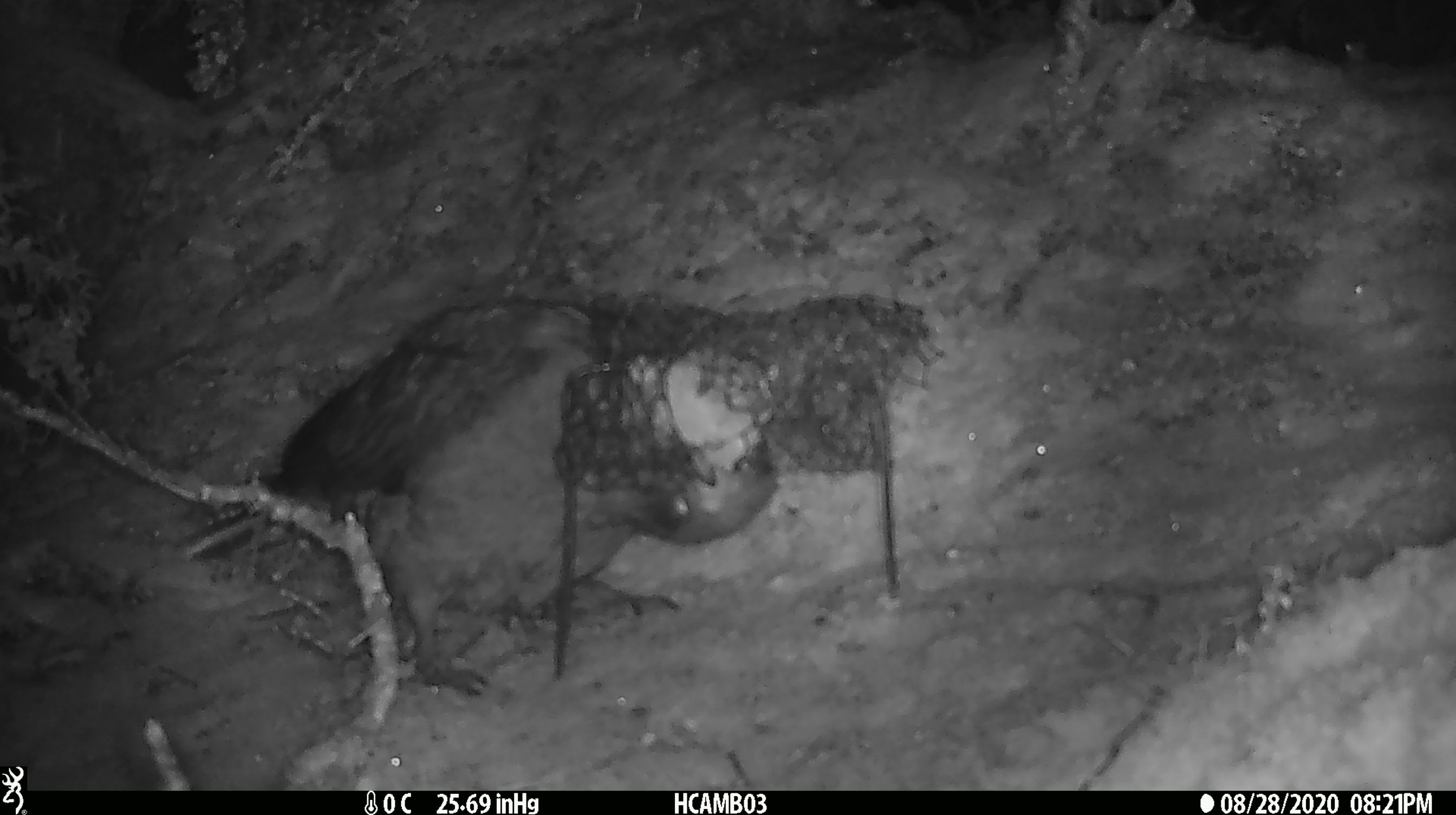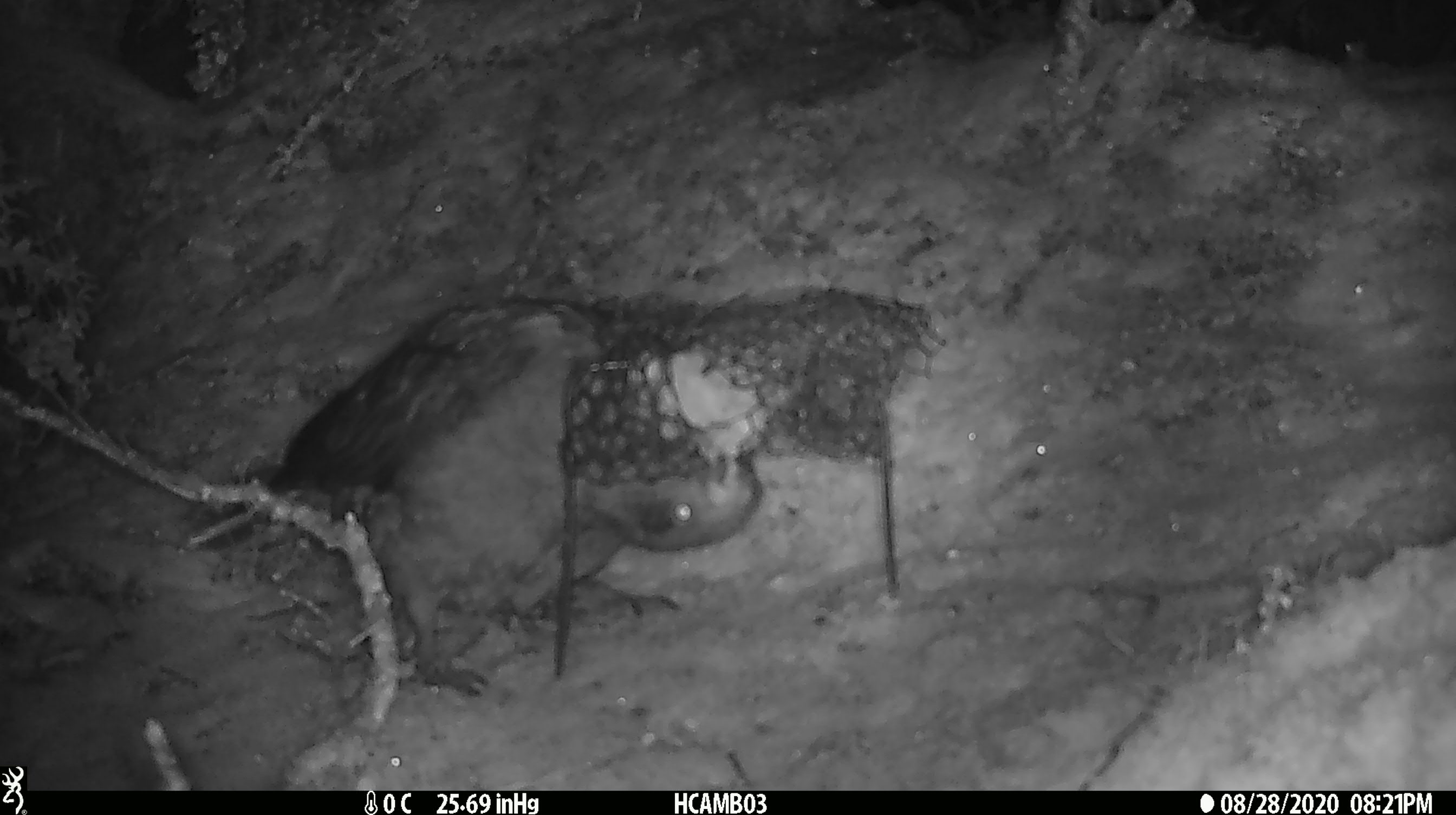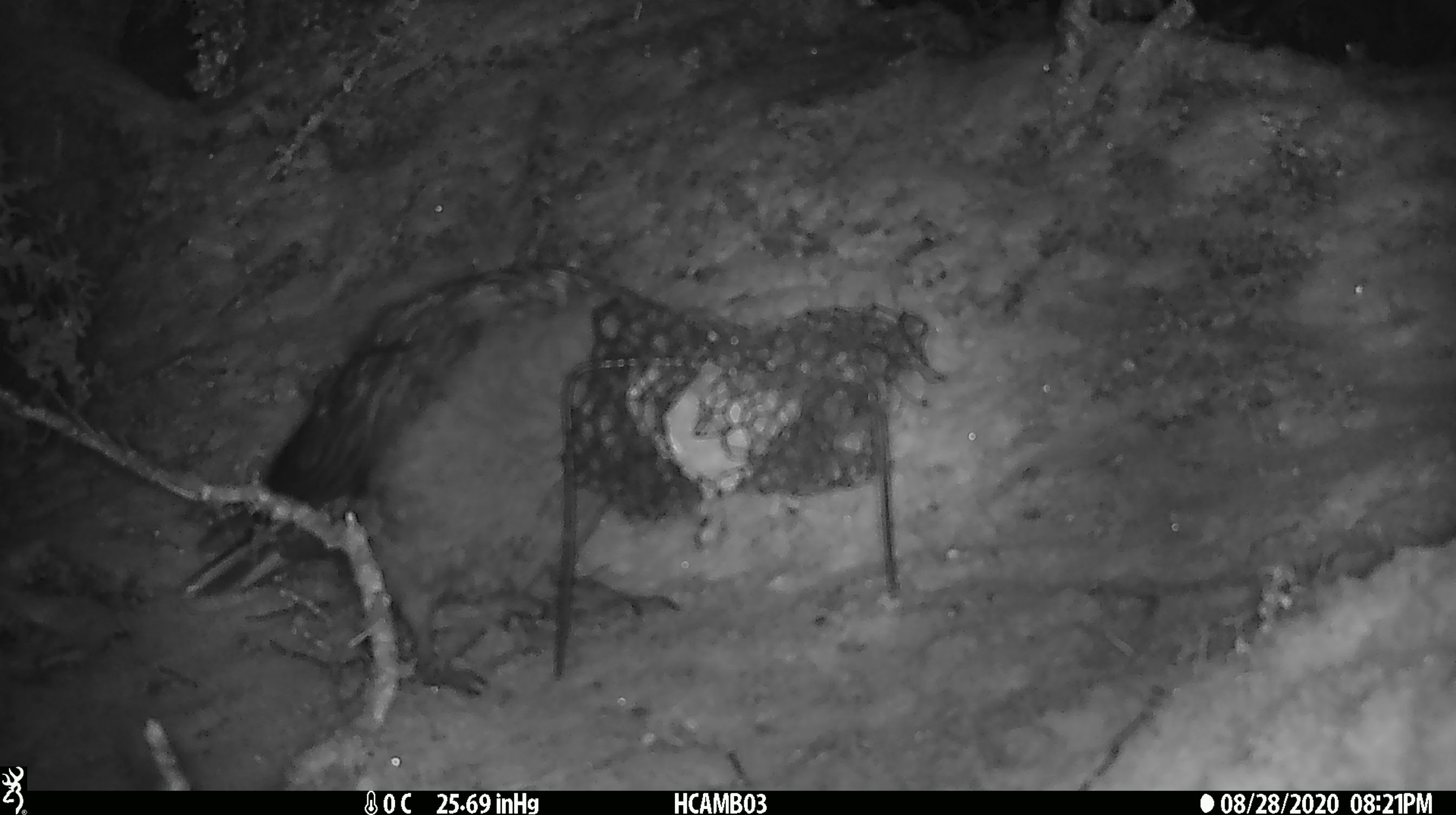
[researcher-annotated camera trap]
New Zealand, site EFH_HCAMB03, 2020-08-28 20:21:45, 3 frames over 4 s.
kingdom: Animalia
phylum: Chordata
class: Aves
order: Psittaciformes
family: Strigopidae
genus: Nestor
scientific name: Nestor notabilis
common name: kea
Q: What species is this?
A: Kea (Nestor notabilis).